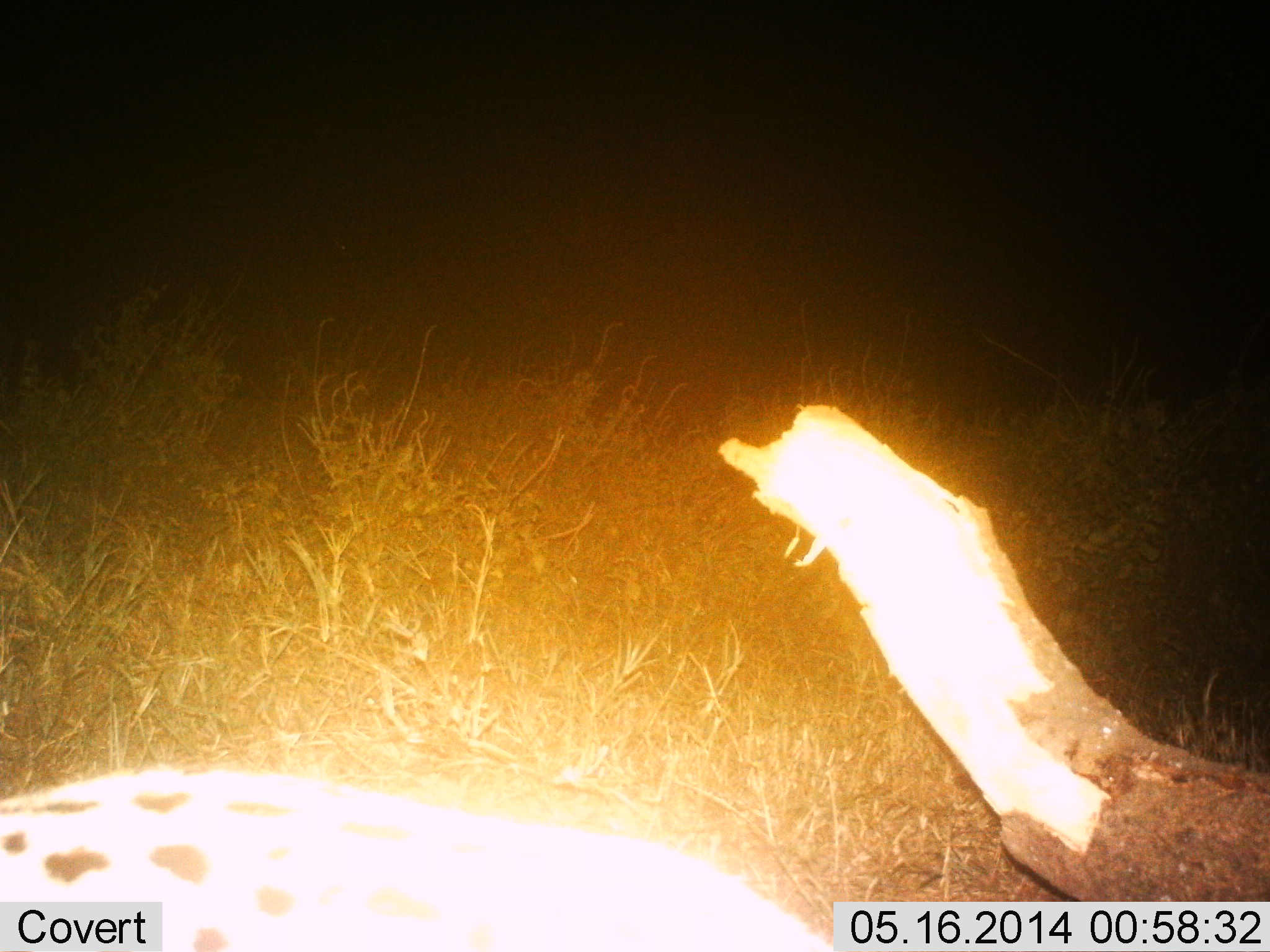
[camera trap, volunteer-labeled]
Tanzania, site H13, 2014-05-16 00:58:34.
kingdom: Animalia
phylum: Chordata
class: Mammalia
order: Carnivora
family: Felidae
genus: Leptailurus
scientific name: Leptailurus serval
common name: serval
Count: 1.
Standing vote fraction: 50%.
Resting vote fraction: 0%.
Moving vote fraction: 50%.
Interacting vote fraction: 0%.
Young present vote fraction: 0%.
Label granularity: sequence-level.